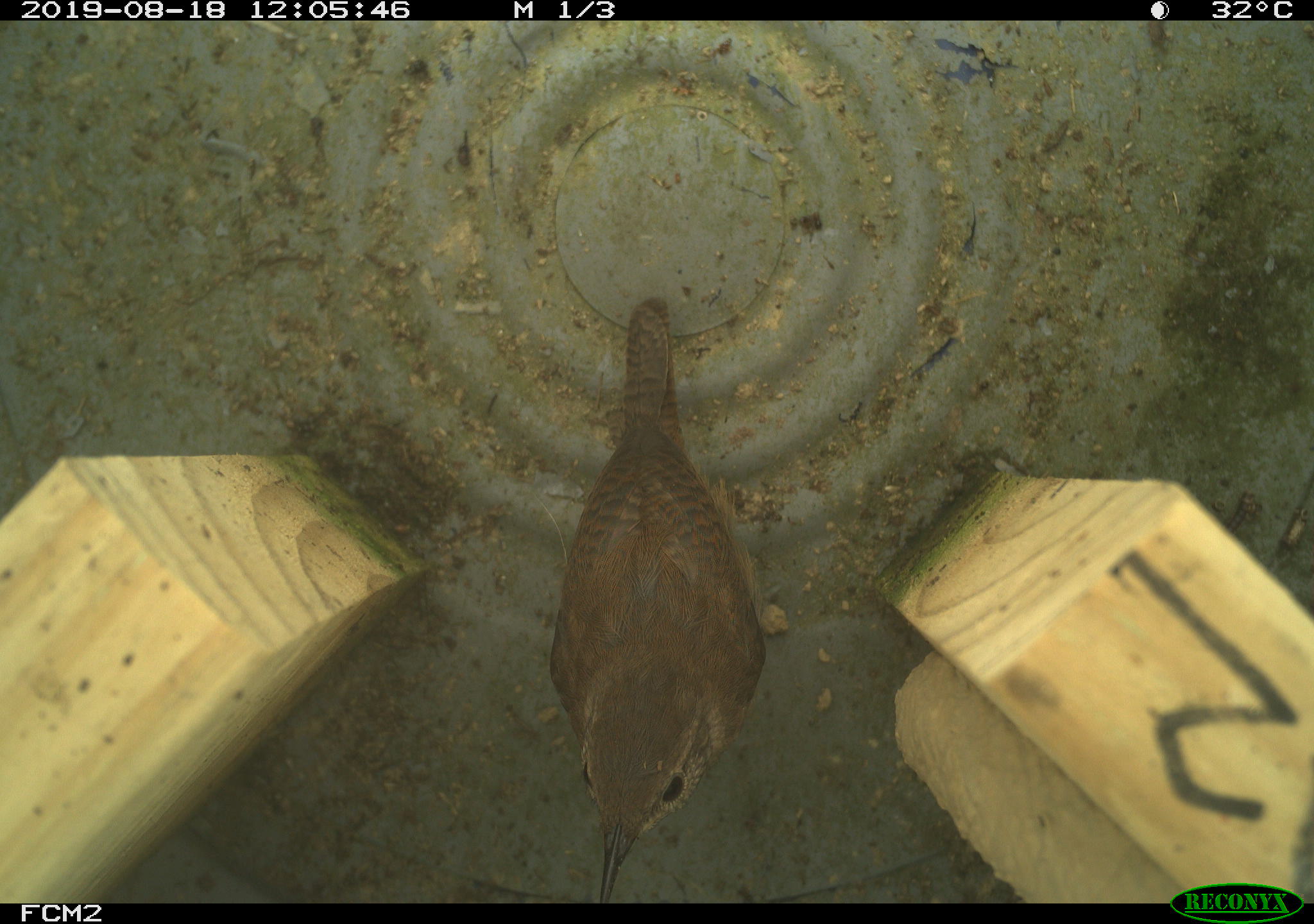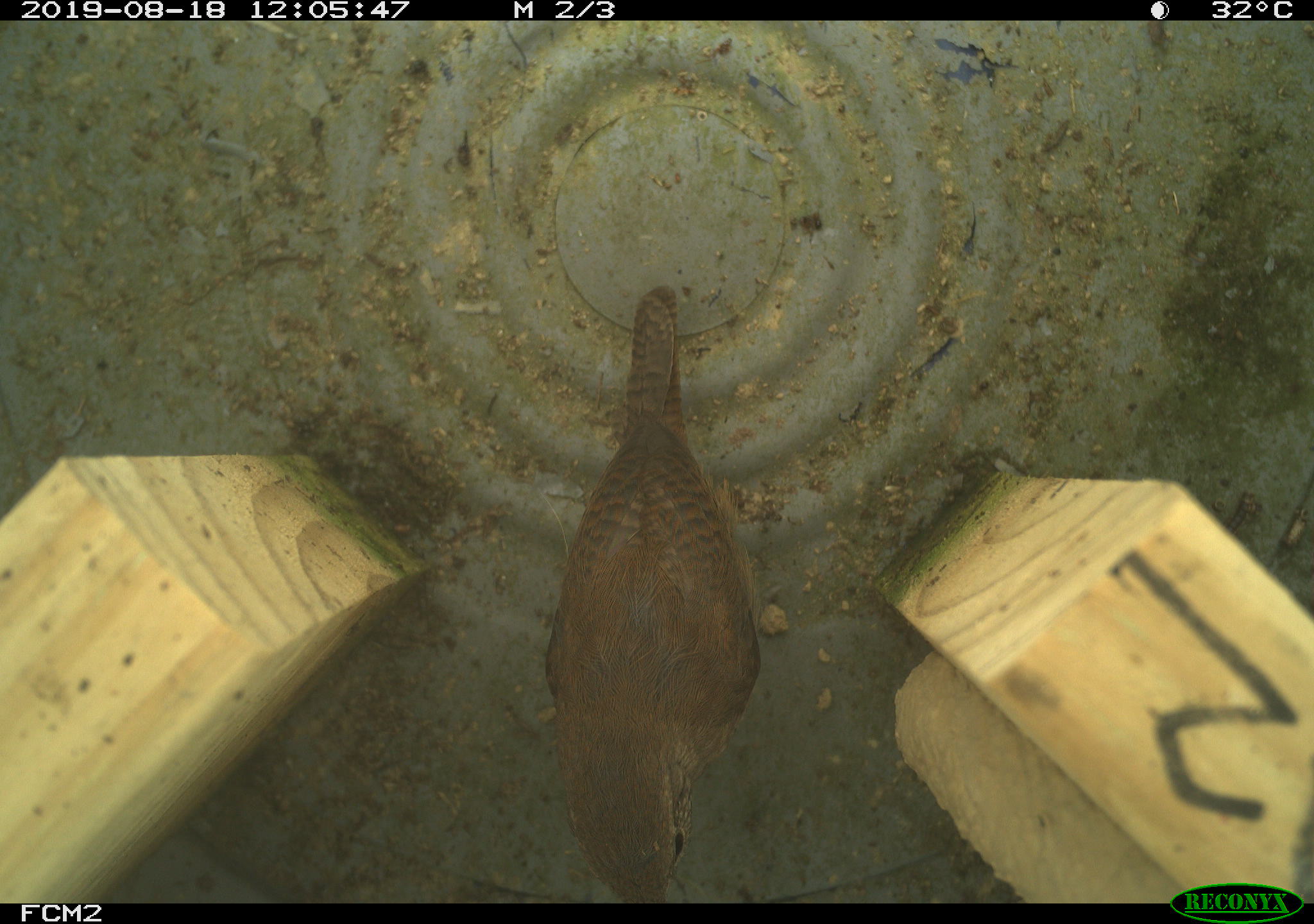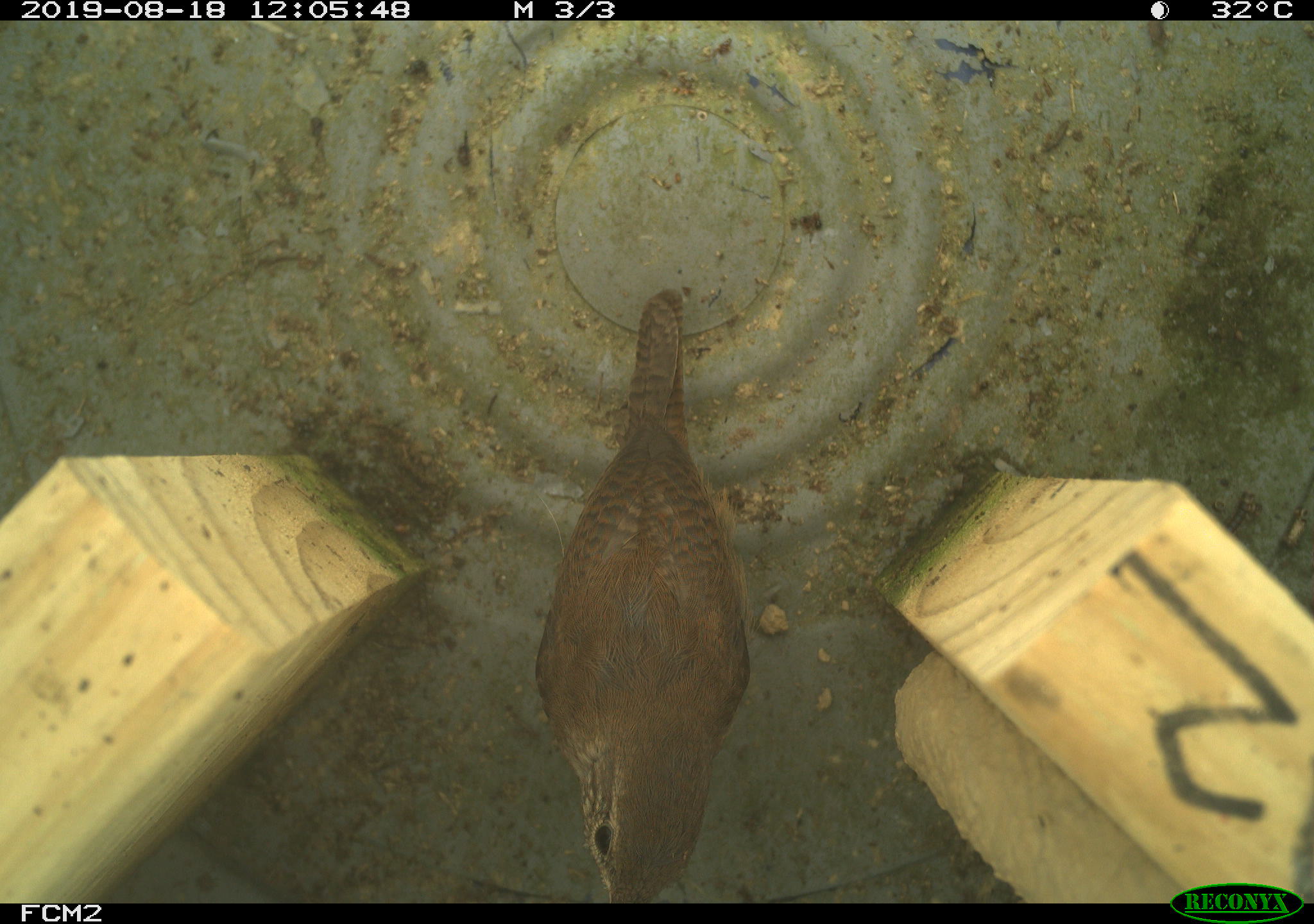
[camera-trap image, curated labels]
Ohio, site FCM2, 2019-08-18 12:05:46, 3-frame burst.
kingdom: Animalia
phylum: Chordata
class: Aves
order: Passeriformes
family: Troglodytidae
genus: Troglodytes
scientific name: Troglodytes aedon aedon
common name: northern house wren